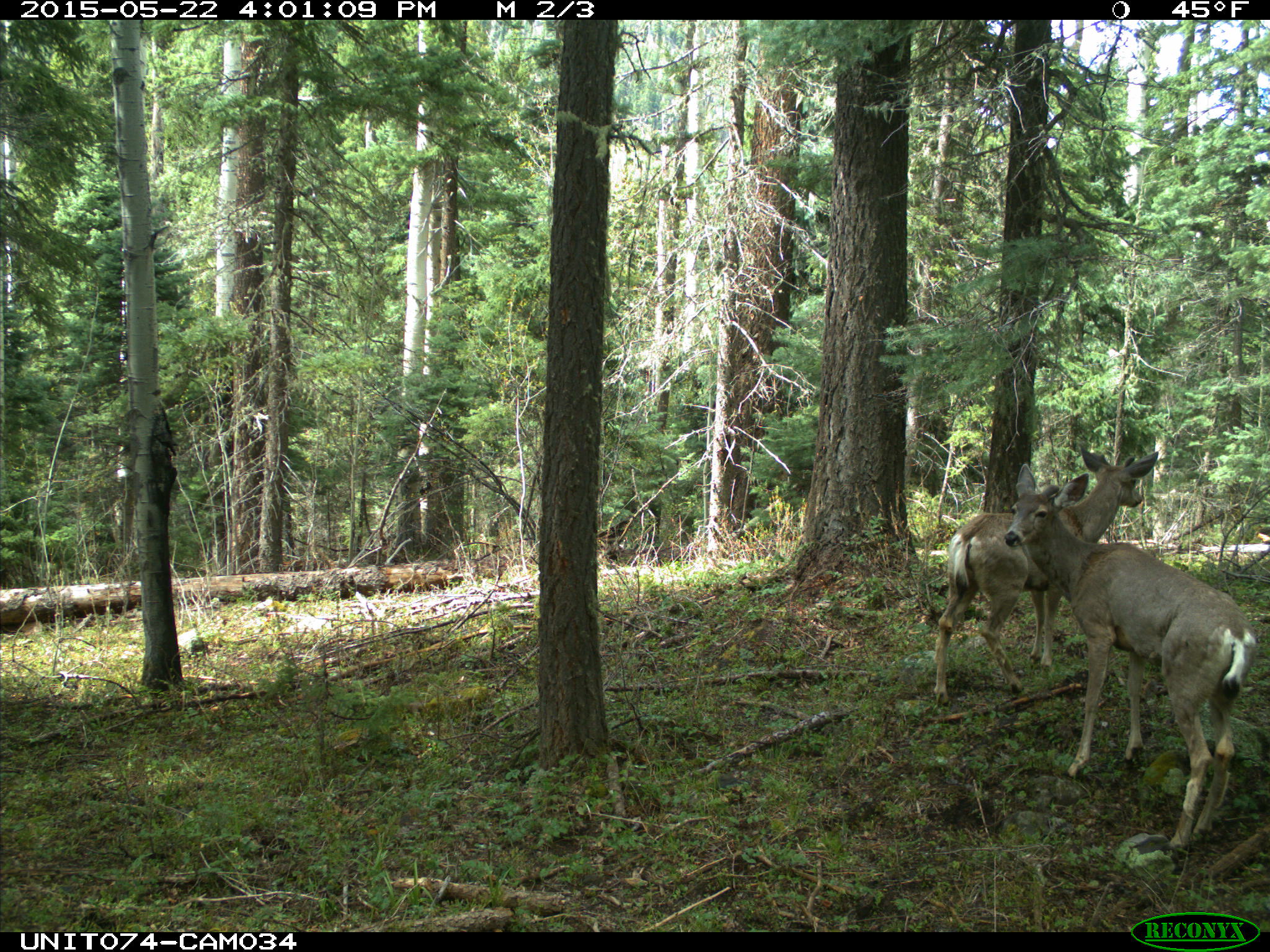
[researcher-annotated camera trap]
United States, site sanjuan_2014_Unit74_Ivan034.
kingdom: Animalia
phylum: Chordata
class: Mammalia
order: Artiodactyla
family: Cervidae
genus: Odocoileus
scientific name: Odocoileus hemionus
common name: mule deer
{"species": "Odocoileus hemionus (mule deer)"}